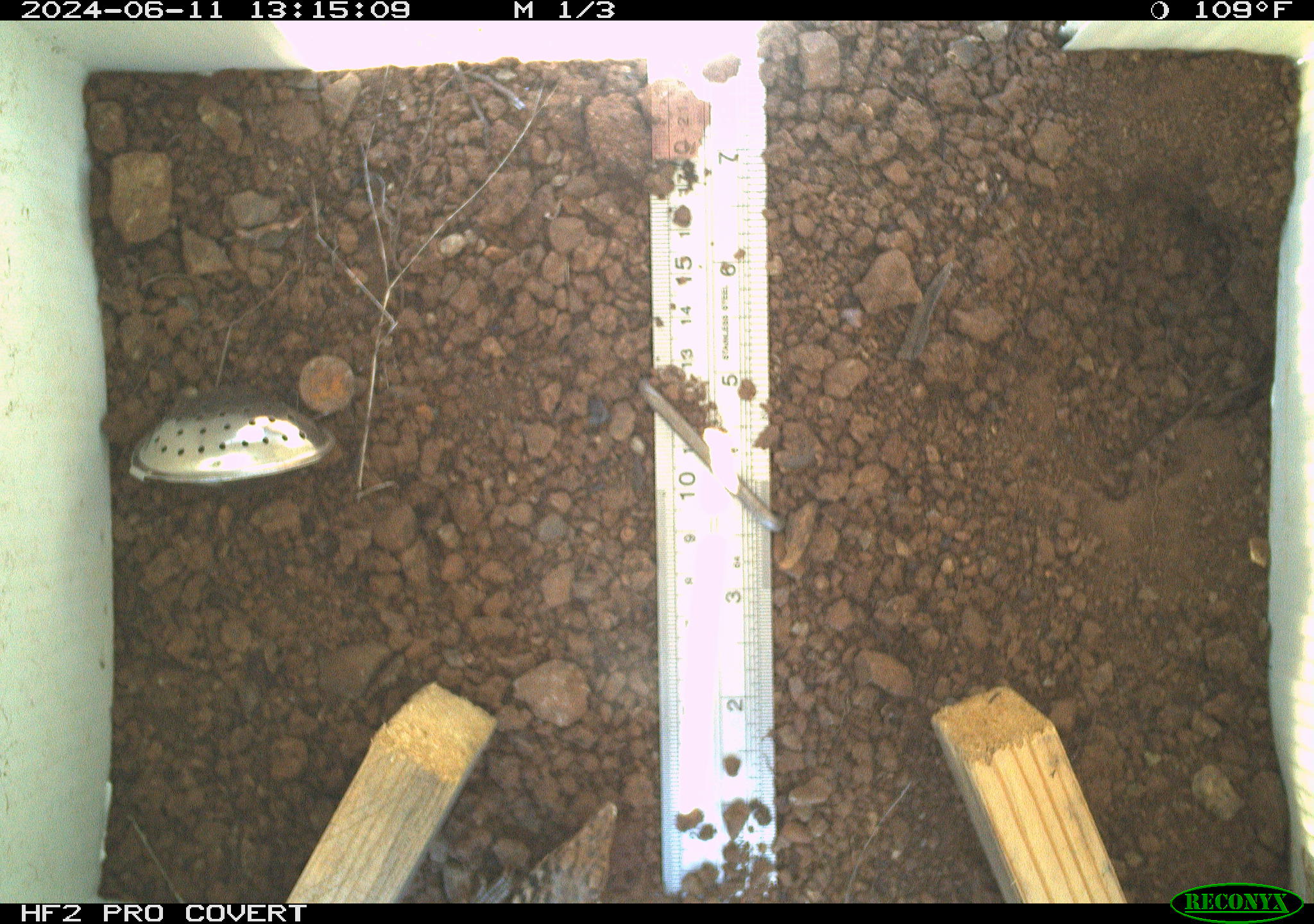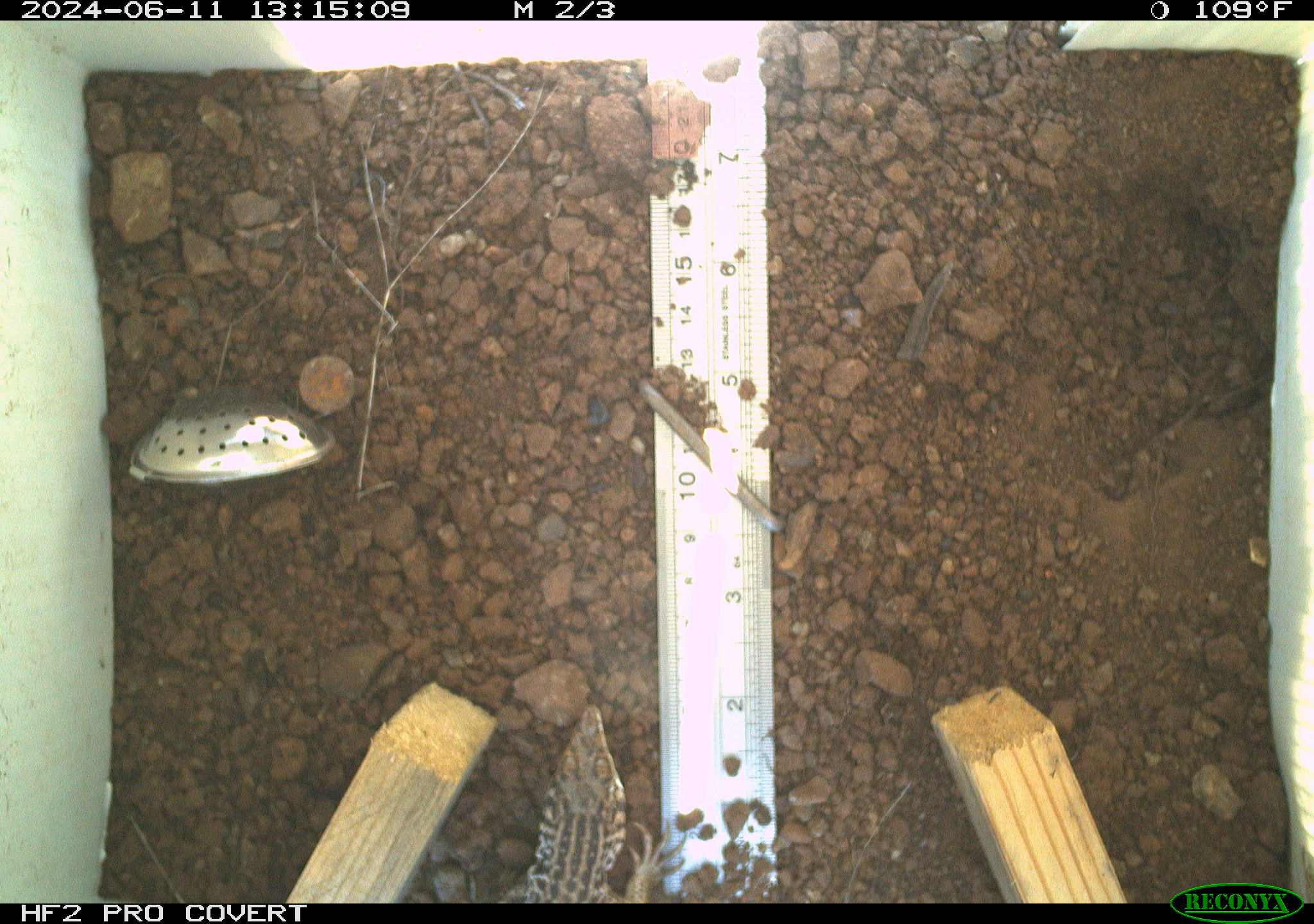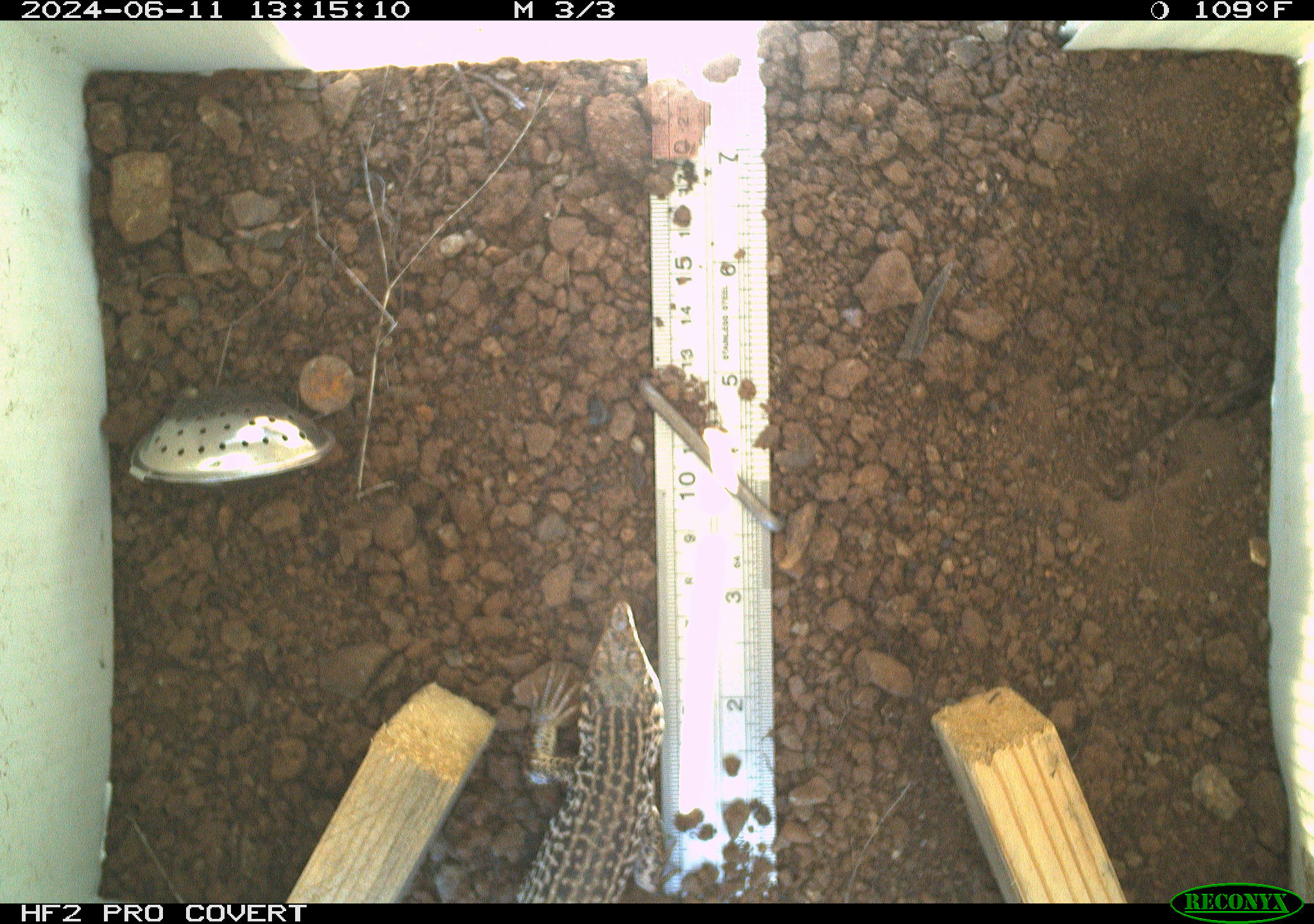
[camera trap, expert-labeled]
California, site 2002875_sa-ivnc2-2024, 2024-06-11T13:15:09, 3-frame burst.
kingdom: Animalia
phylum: Chordata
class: Reptilia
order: Squamata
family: Teiidae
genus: Aspidoscelis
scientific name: Aspidoscelis tigris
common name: western whiptail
Western whiptail (Aspidoscelis tigris).